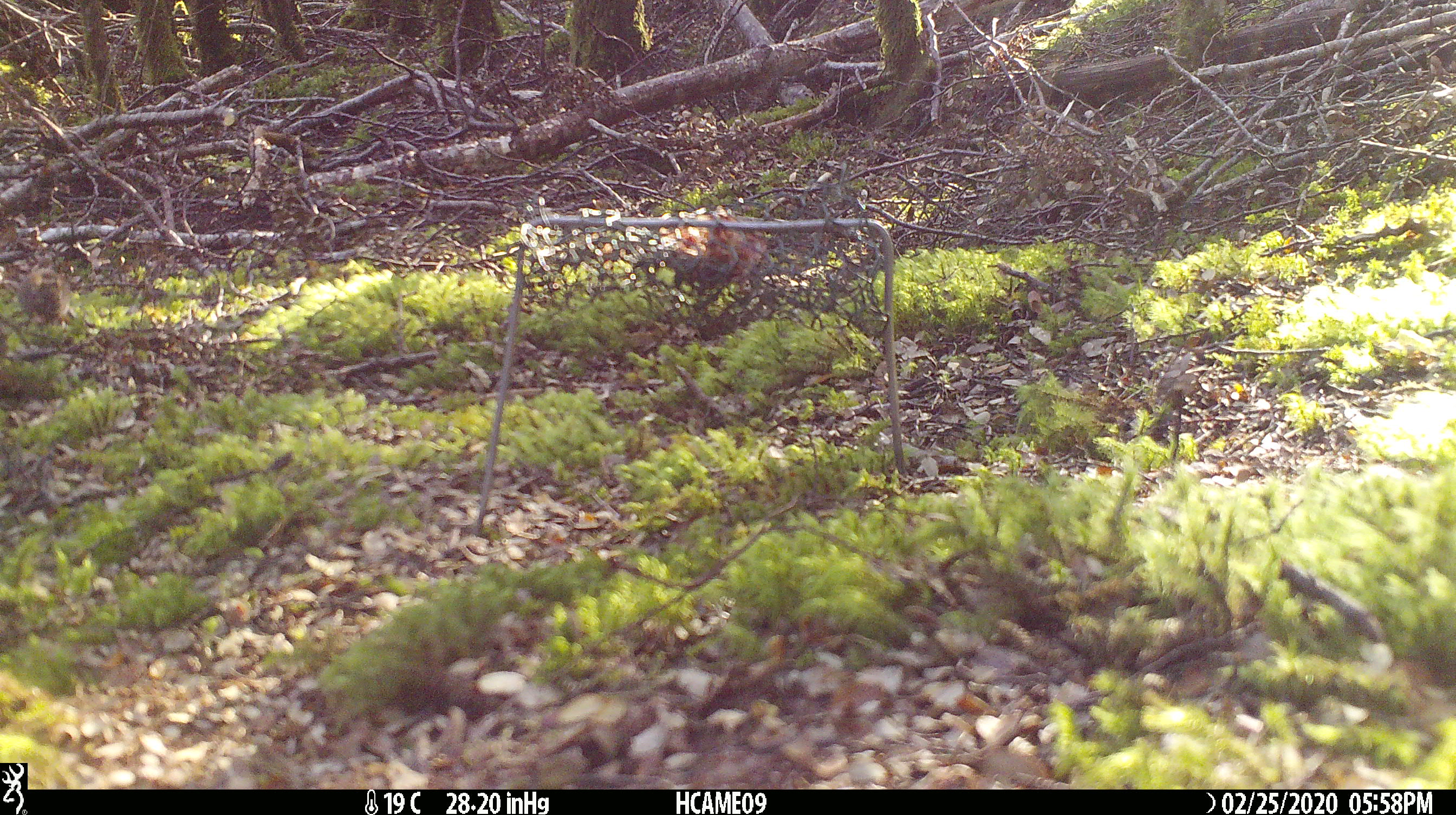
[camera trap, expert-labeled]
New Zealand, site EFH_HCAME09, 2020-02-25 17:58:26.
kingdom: Animalia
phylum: Chordata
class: Mammalia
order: Rodentia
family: Muridae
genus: Mus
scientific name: Mus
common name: mouse